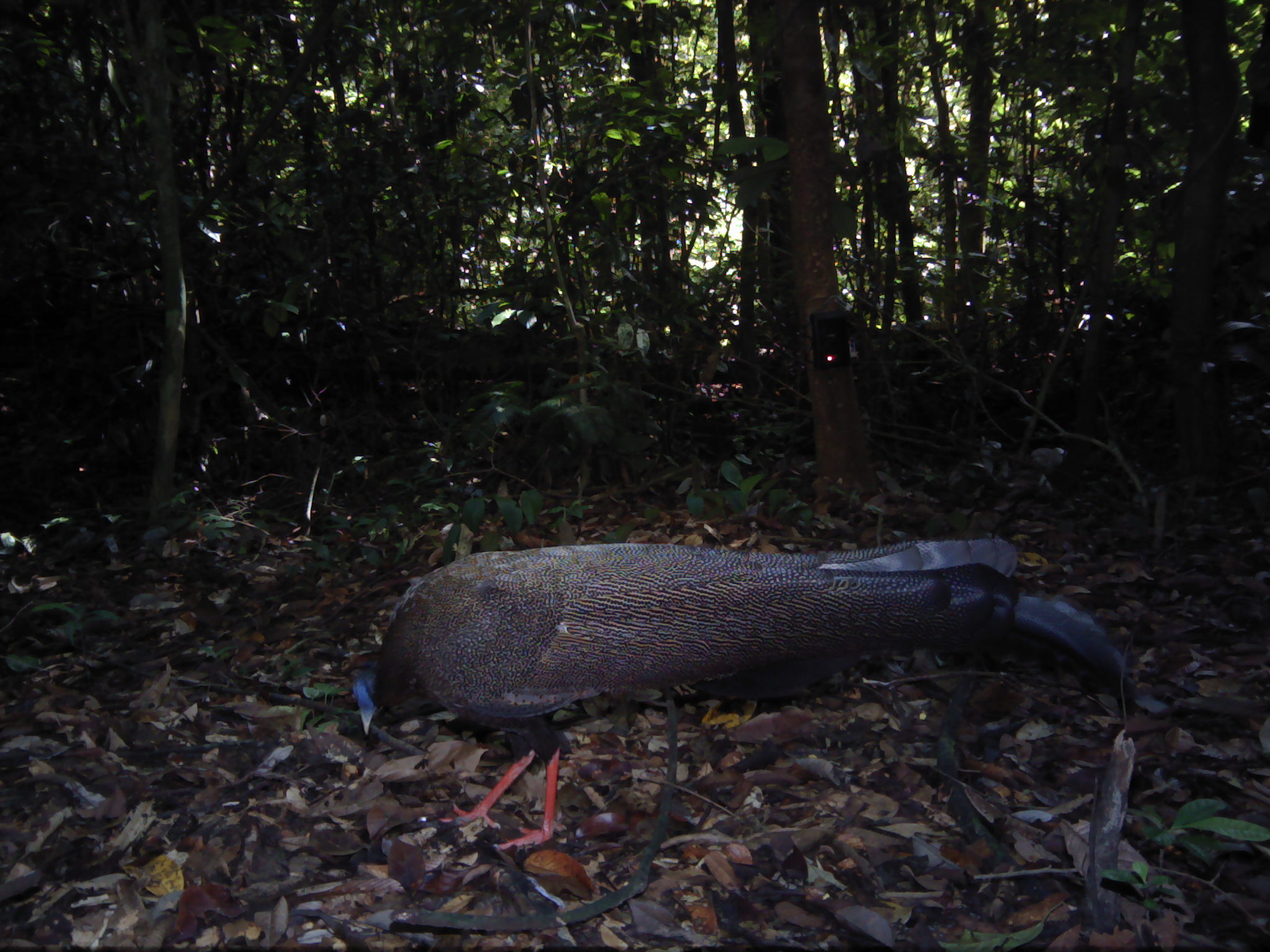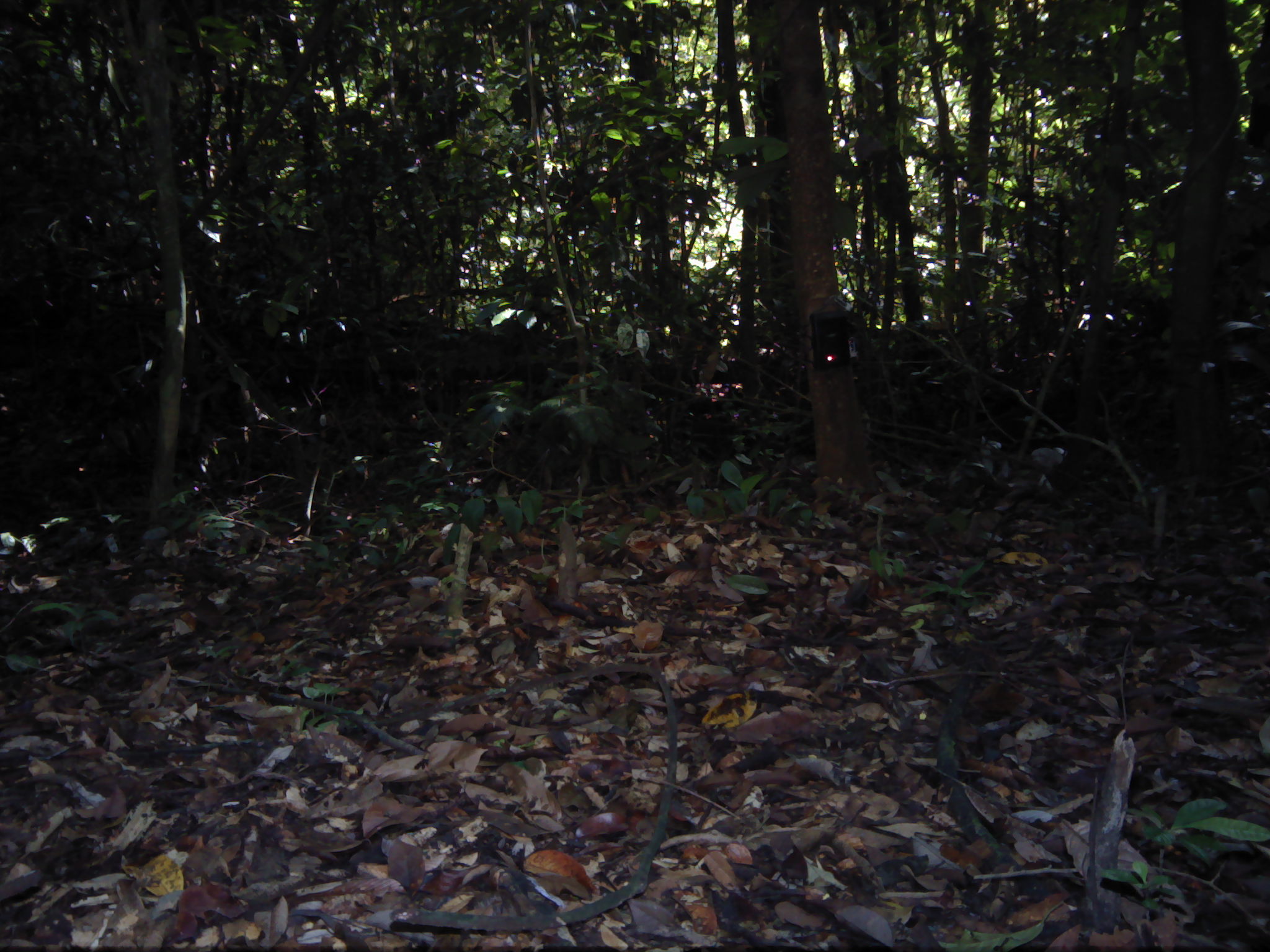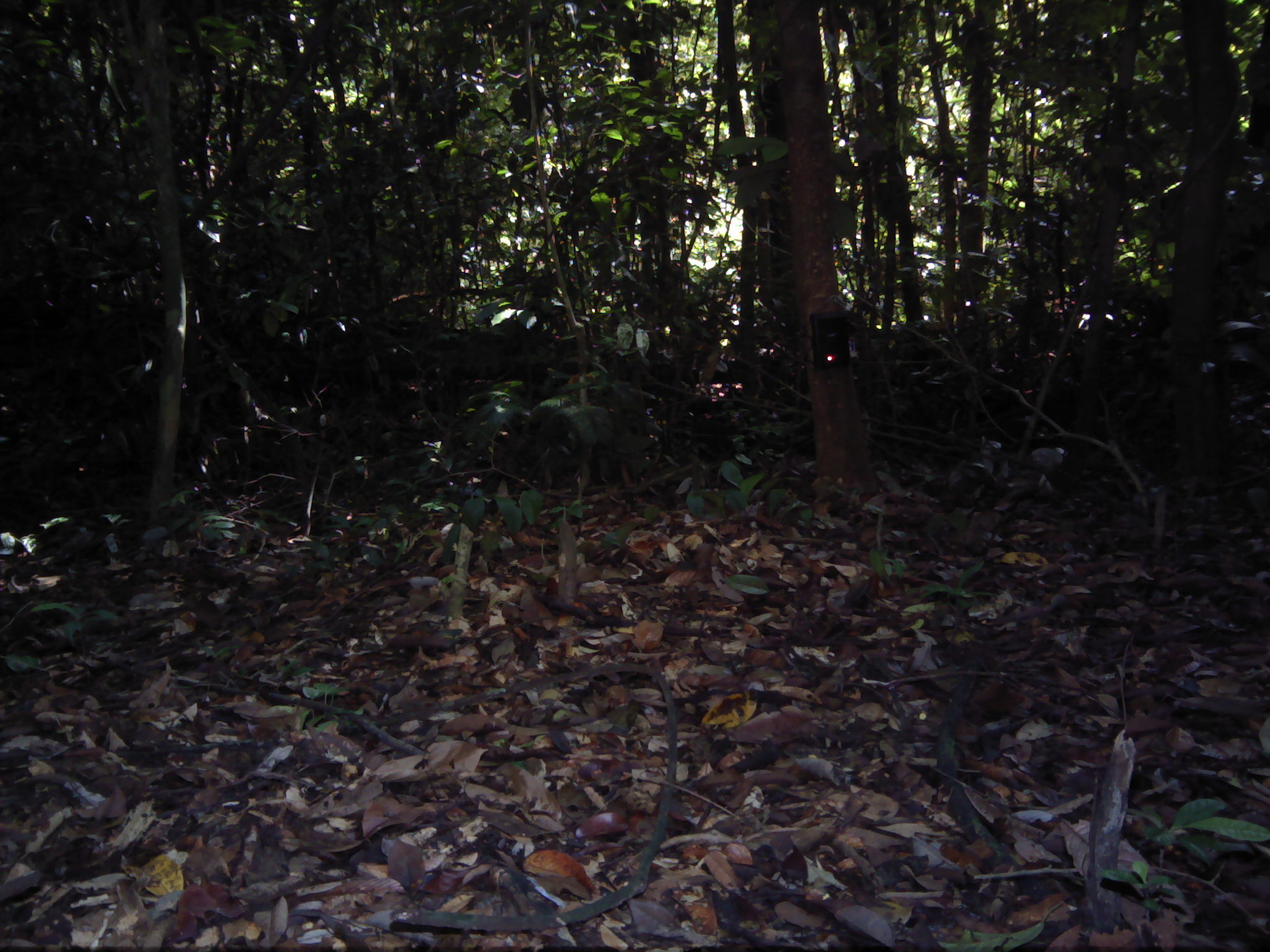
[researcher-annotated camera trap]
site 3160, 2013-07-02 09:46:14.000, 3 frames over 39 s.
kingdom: Animalia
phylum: Chordata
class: Aves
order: Galliformes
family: Phasianidae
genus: Argusianus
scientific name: Argusianus argus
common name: great argus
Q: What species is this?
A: Argusianus argus (great argus).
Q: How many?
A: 1.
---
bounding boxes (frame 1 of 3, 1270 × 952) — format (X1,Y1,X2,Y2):
argusianus argus: (350,535,1171,852)